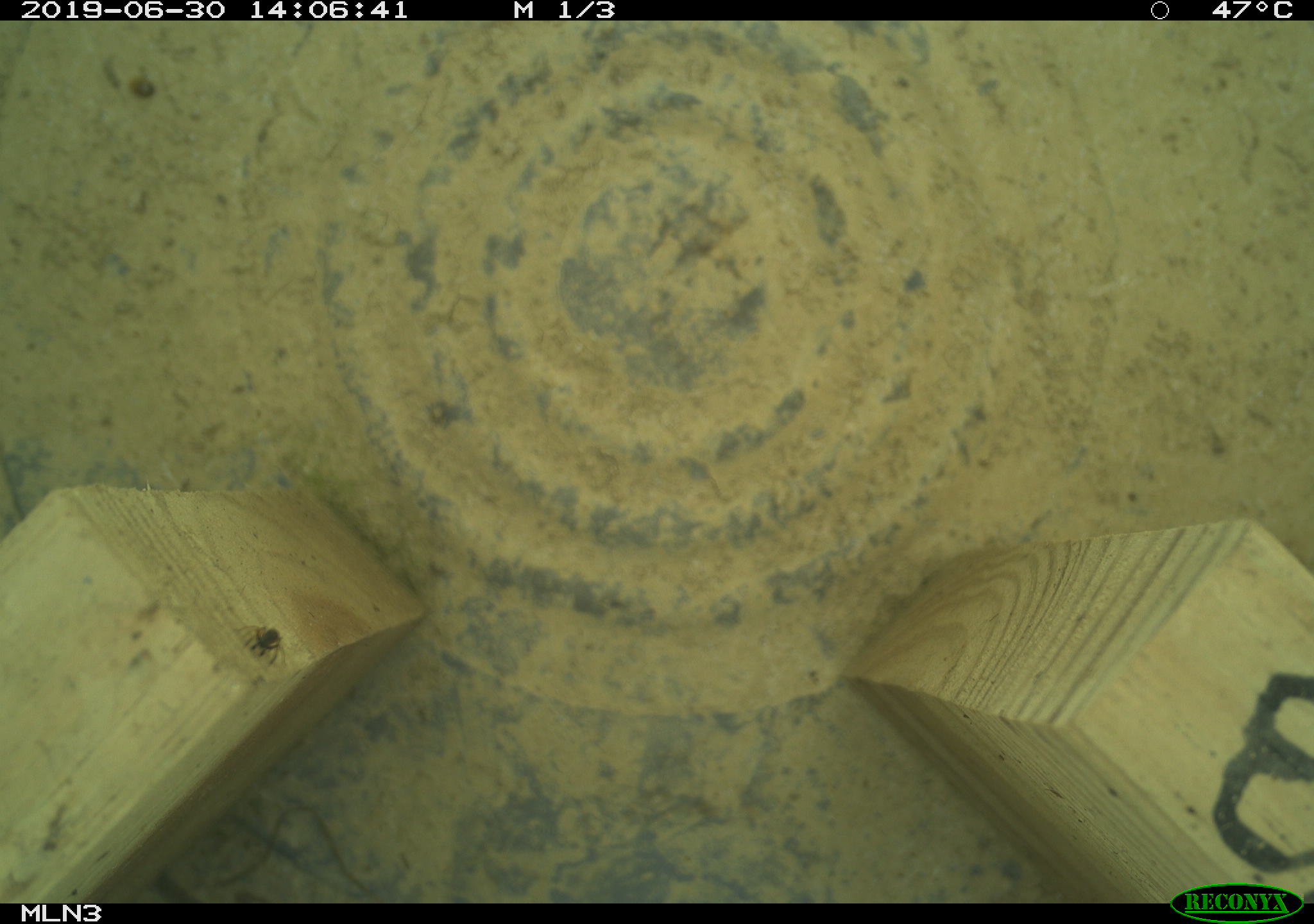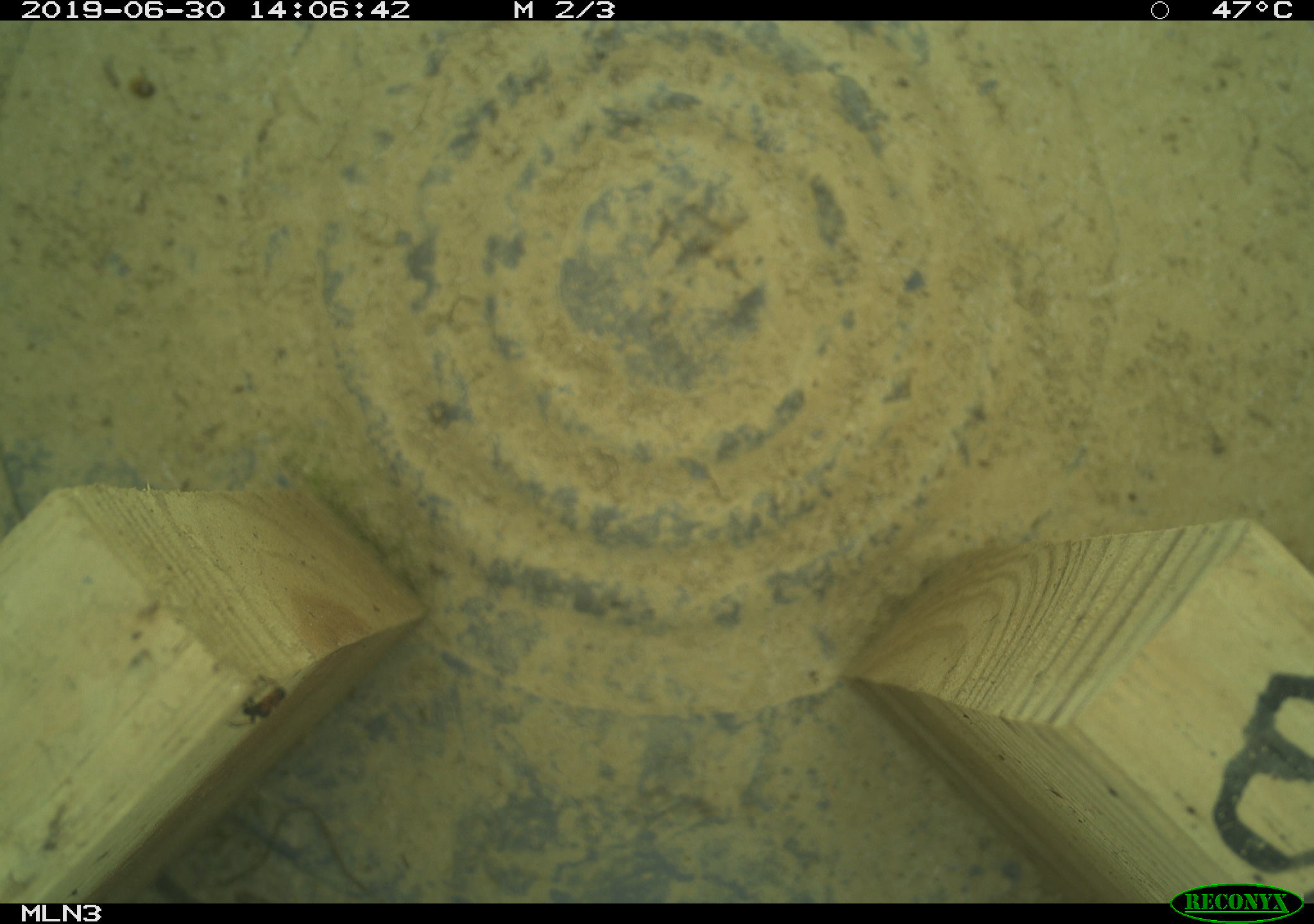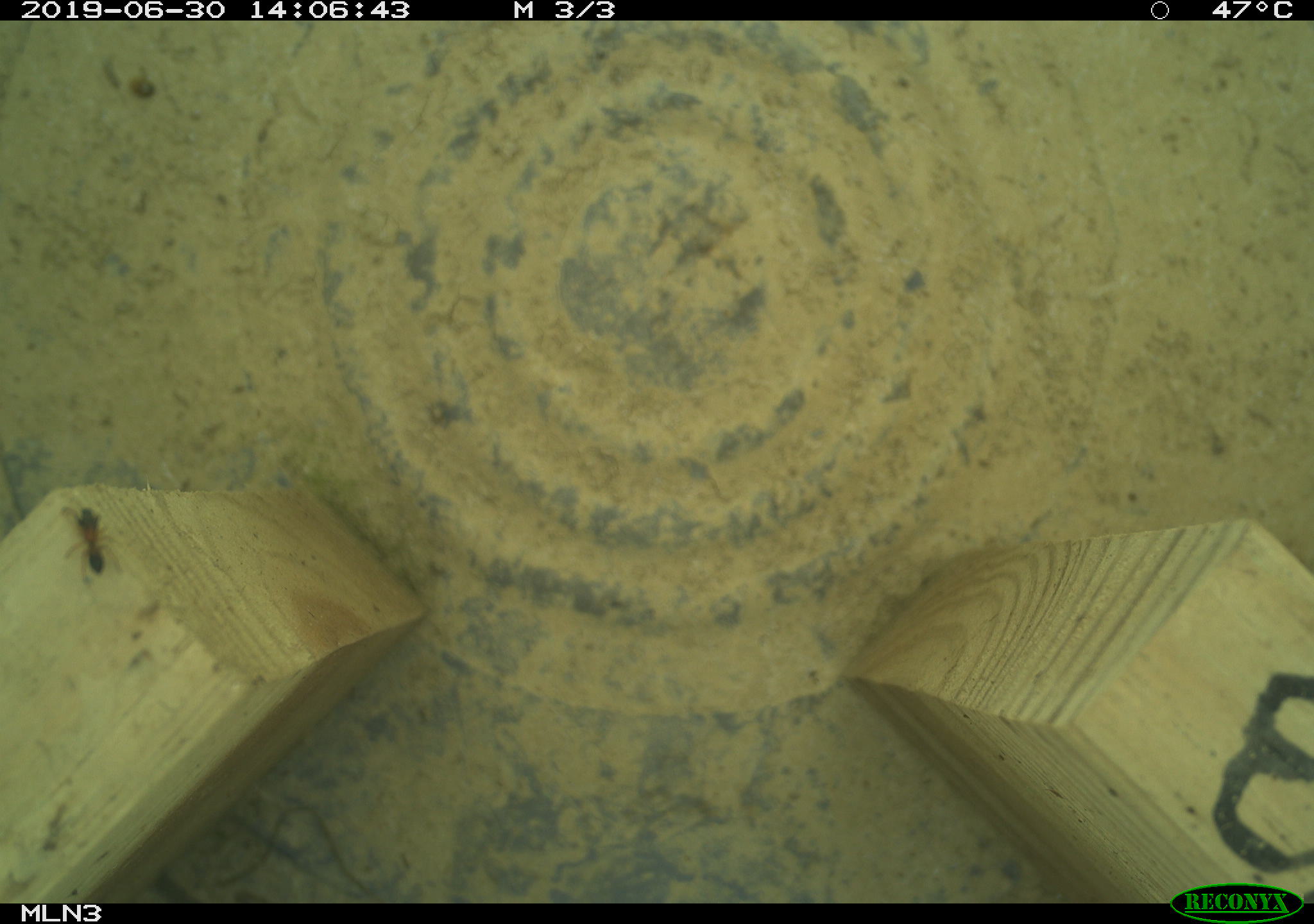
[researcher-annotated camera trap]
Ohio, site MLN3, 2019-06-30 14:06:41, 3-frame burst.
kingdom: Animalia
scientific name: Animalia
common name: animal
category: invertebrate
Invertebrate (animal) (Animalia).